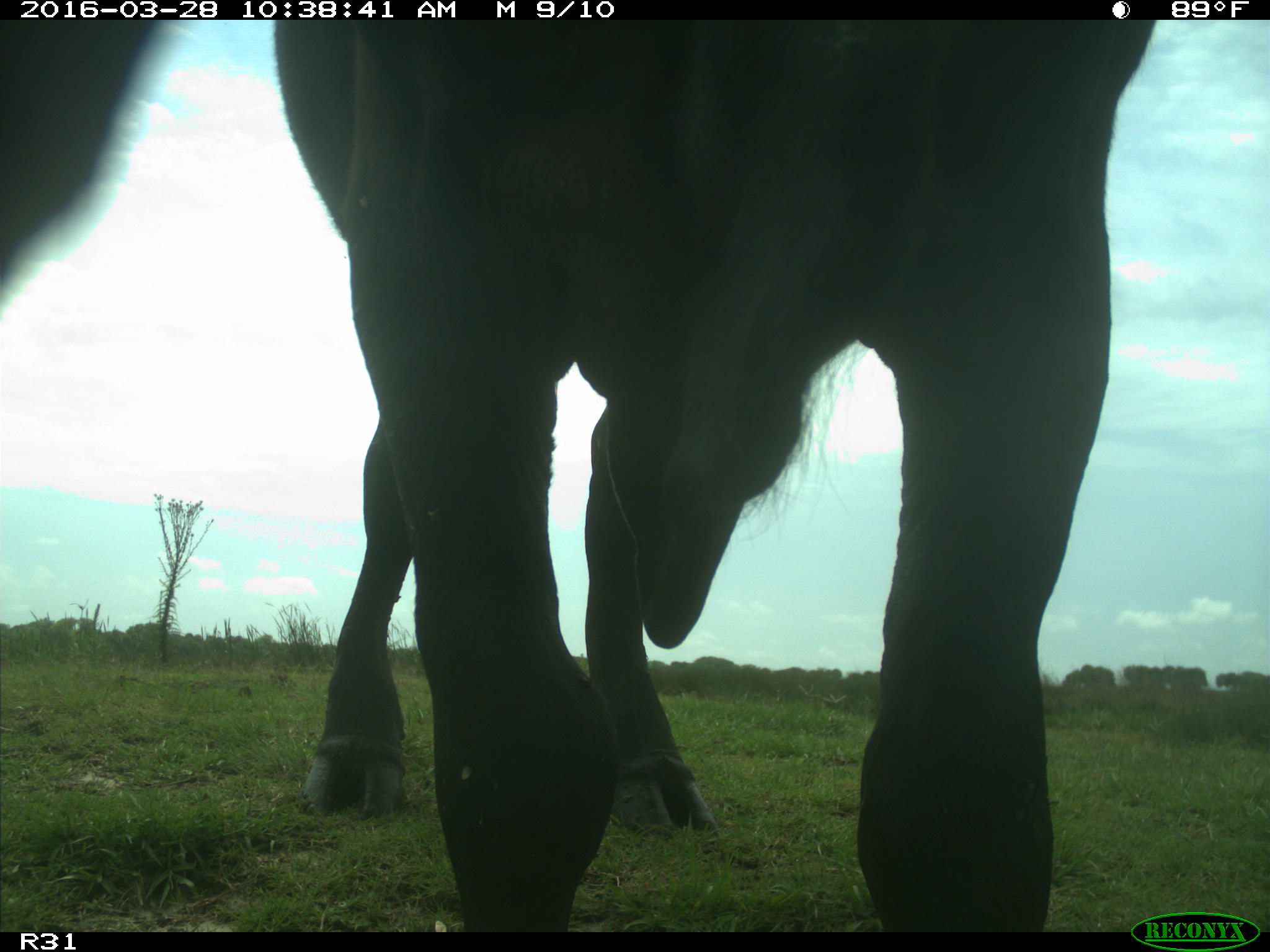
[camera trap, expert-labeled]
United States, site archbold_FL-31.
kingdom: Animalia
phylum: Chordata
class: Mammalia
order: Artiodactyla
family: Bovidae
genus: Bos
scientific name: Bos taurus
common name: domestic cow